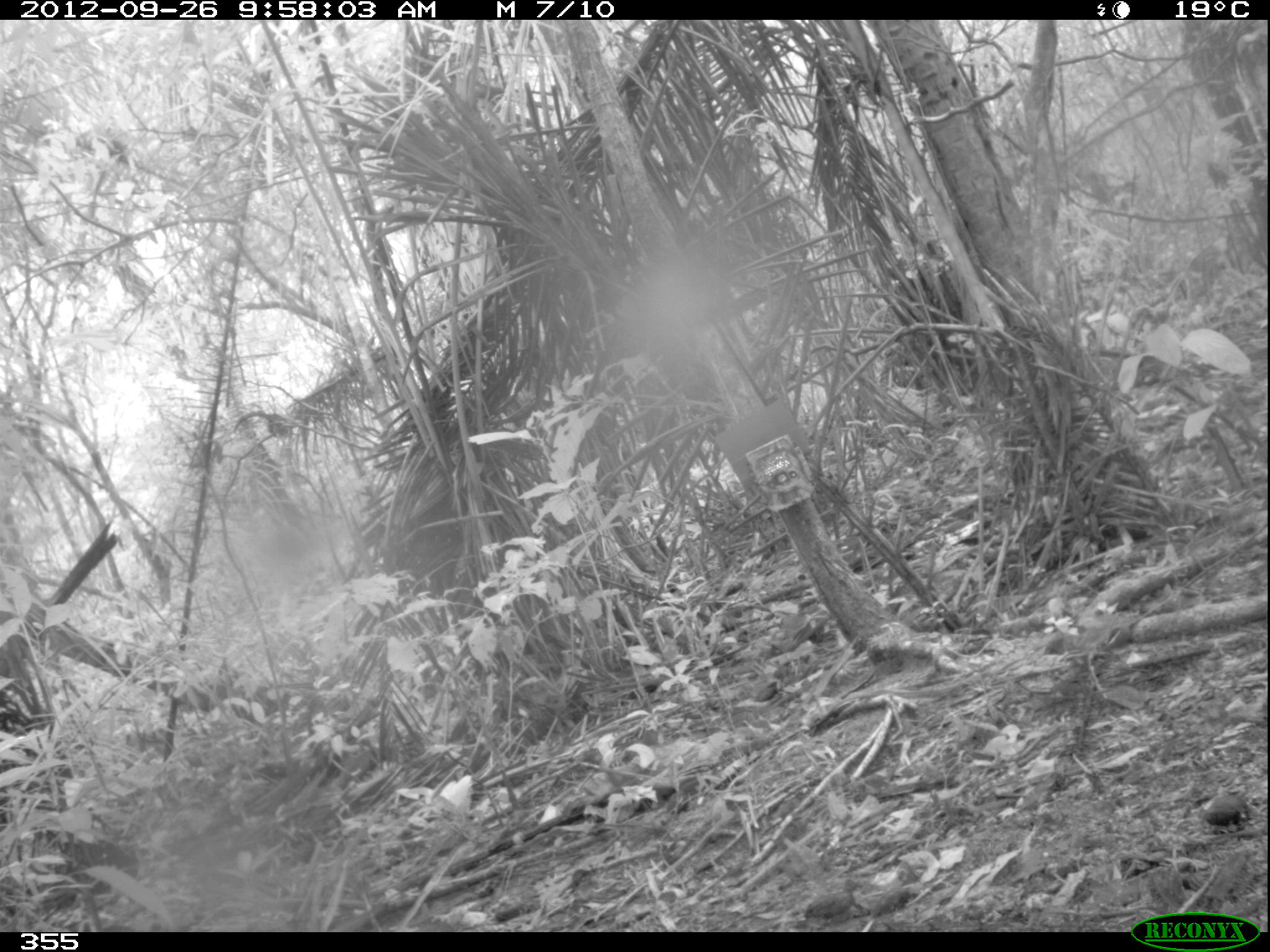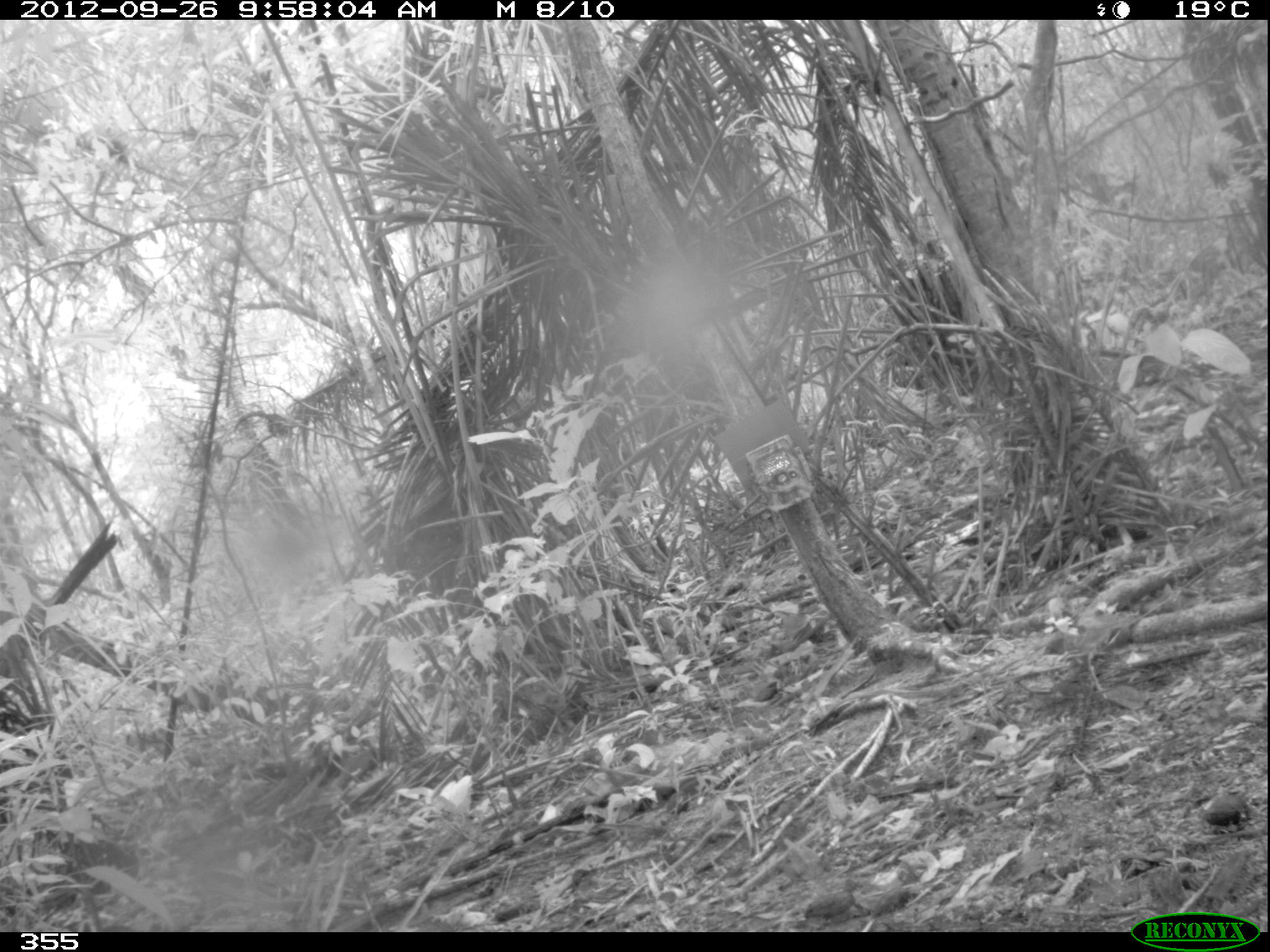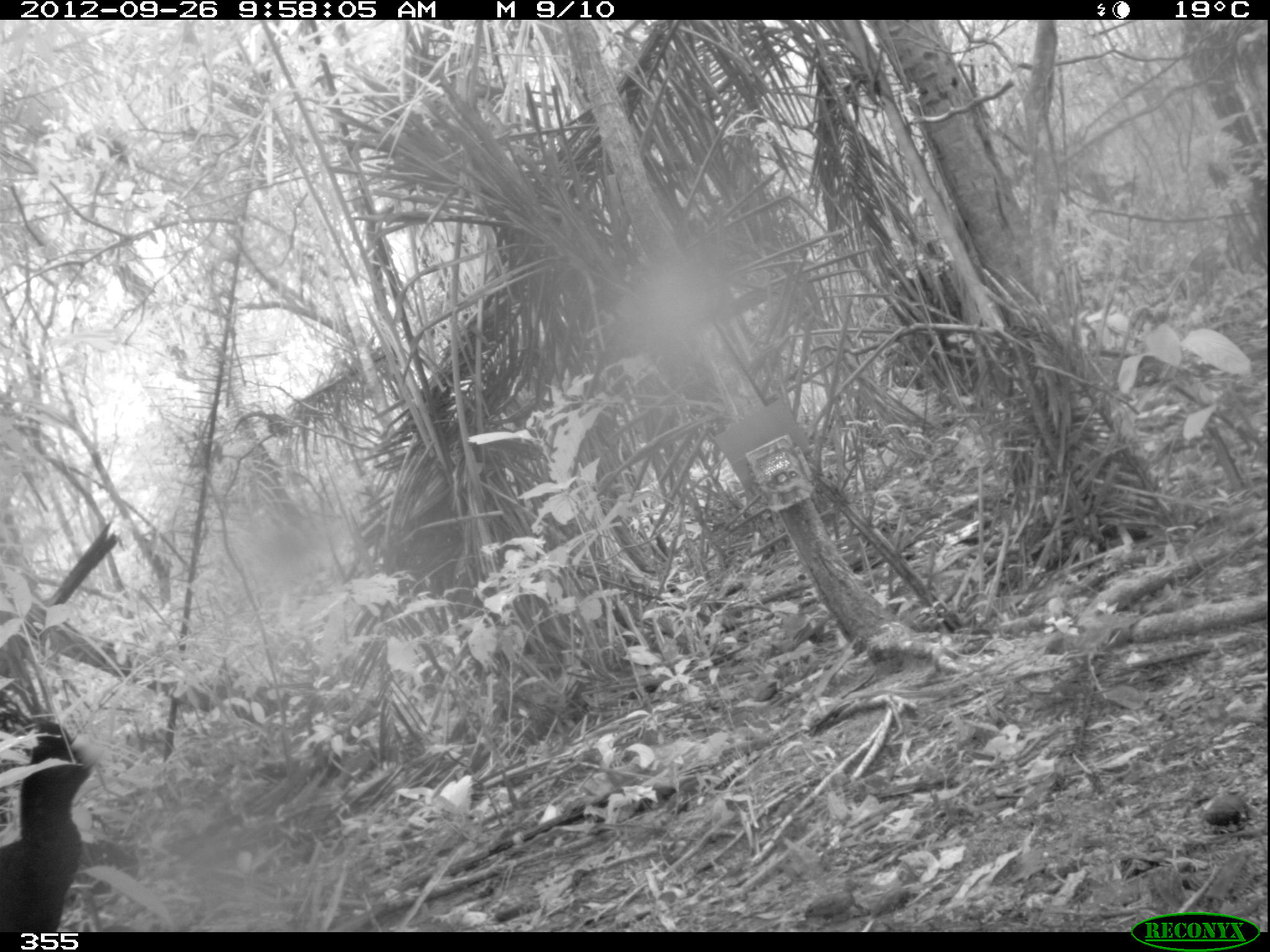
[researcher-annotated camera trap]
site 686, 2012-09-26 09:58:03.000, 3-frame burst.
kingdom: Animalia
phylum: Chordata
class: Aves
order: Galliformes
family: Cracidae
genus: Mitu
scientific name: Mitu tuberosum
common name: razor-billed curassow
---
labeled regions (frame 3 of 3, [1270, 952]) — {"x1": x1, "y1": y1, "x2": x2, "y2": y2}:
mitu tuberosum: {"x1": 1, "y1": 718, "x2": 98, "y2": 930}